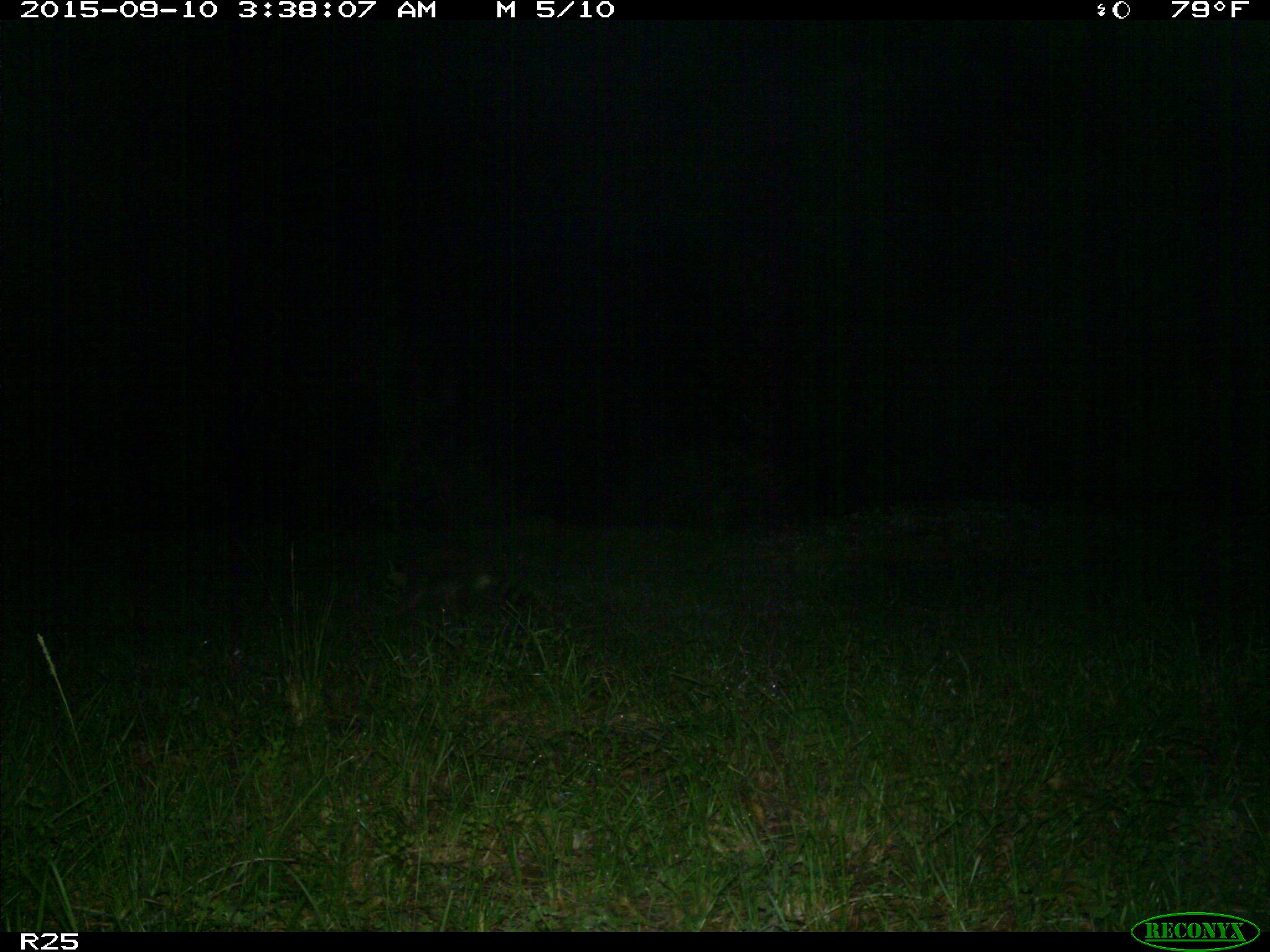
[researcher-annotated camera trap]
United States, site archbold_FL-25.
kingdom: Animalia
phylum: Chordata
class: Mammalia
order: Carnivora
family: Procyonidae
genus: Procyon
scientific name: Procyon lotor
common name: common raccoon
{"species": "Procyon lotor (common raccoon)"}